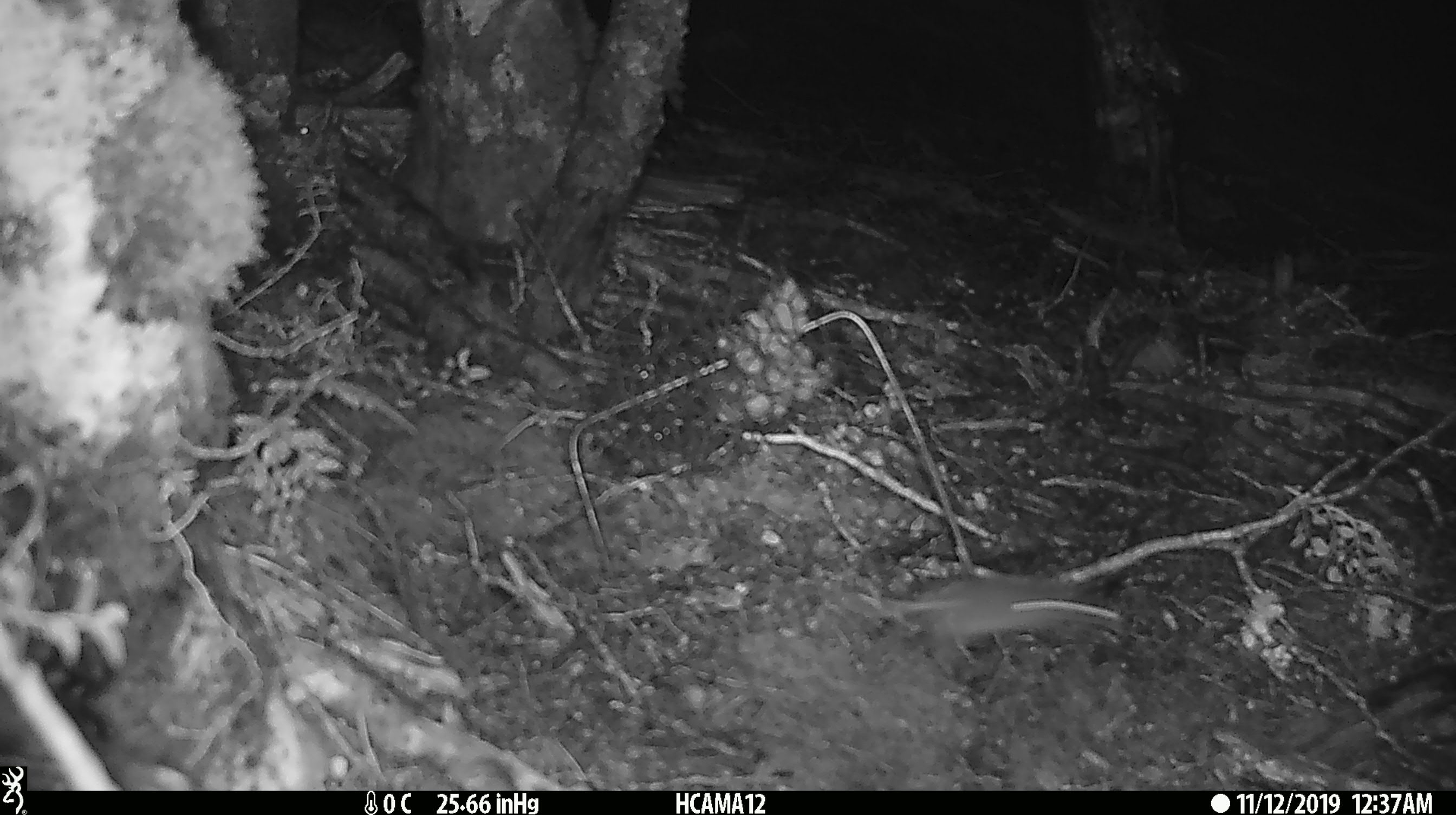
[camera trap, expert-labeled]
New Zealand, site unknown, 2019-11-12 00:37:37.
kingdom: Animalia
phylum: Chordata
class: Mammalia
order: Rodentia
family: Muridae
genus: Mus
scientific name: Mus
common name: mouse